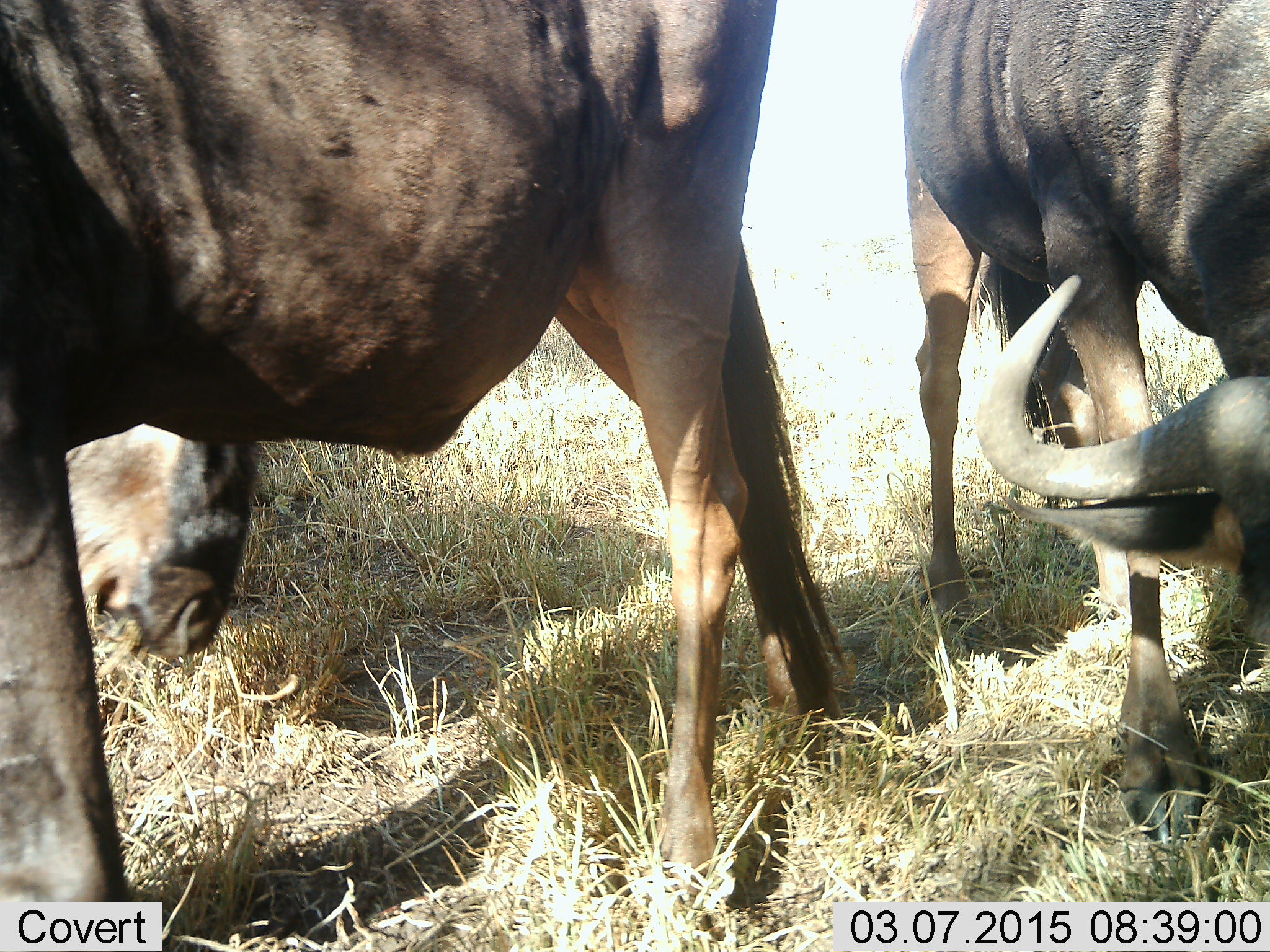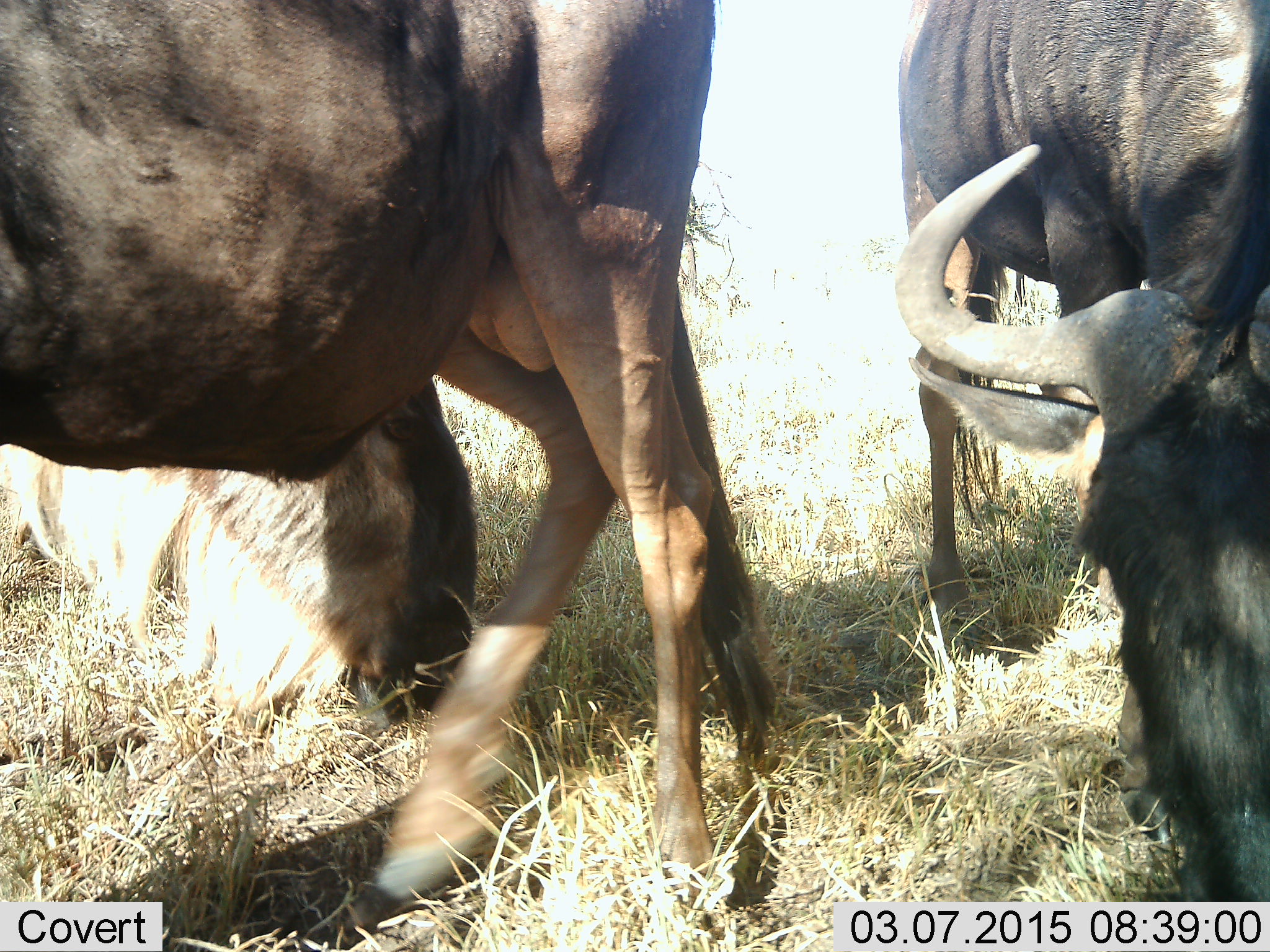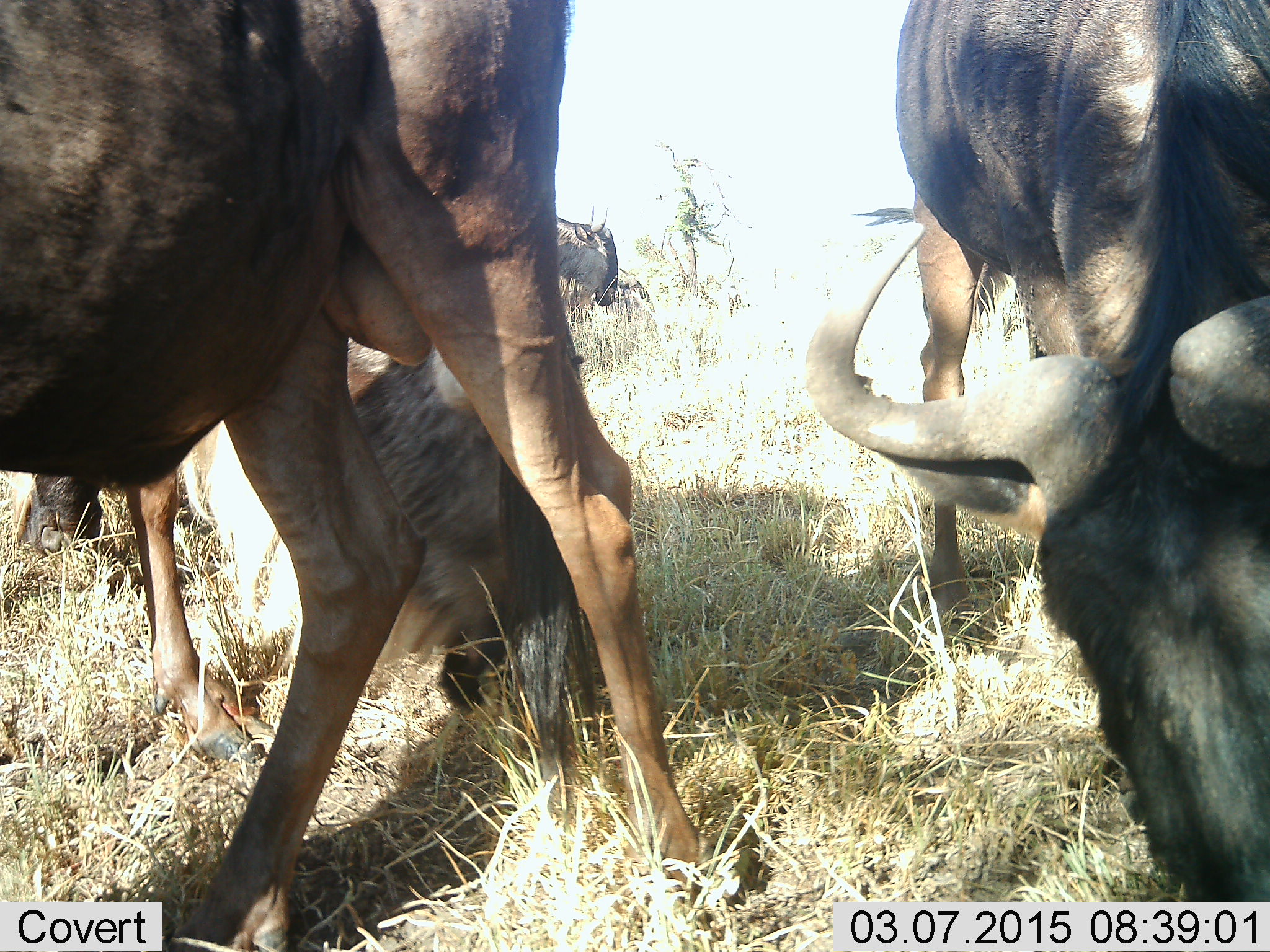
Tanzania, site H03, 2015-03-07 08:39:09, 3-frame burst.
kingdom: Animalia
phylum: Chordata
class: Mammalia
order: Artiodactyla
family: Bovidae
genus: Connochaetes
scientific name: Connochaetes taurinus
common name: blue wildebeest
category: wildebeest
Wildebeest (blue wildebeest) (Connochaetes taurinus), count 3. Behavior (volunteer vote fractions): standing 50%, resting 20%, moving 40%, interacting 0%. Young present (vote fraction): 0%. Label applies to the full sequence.